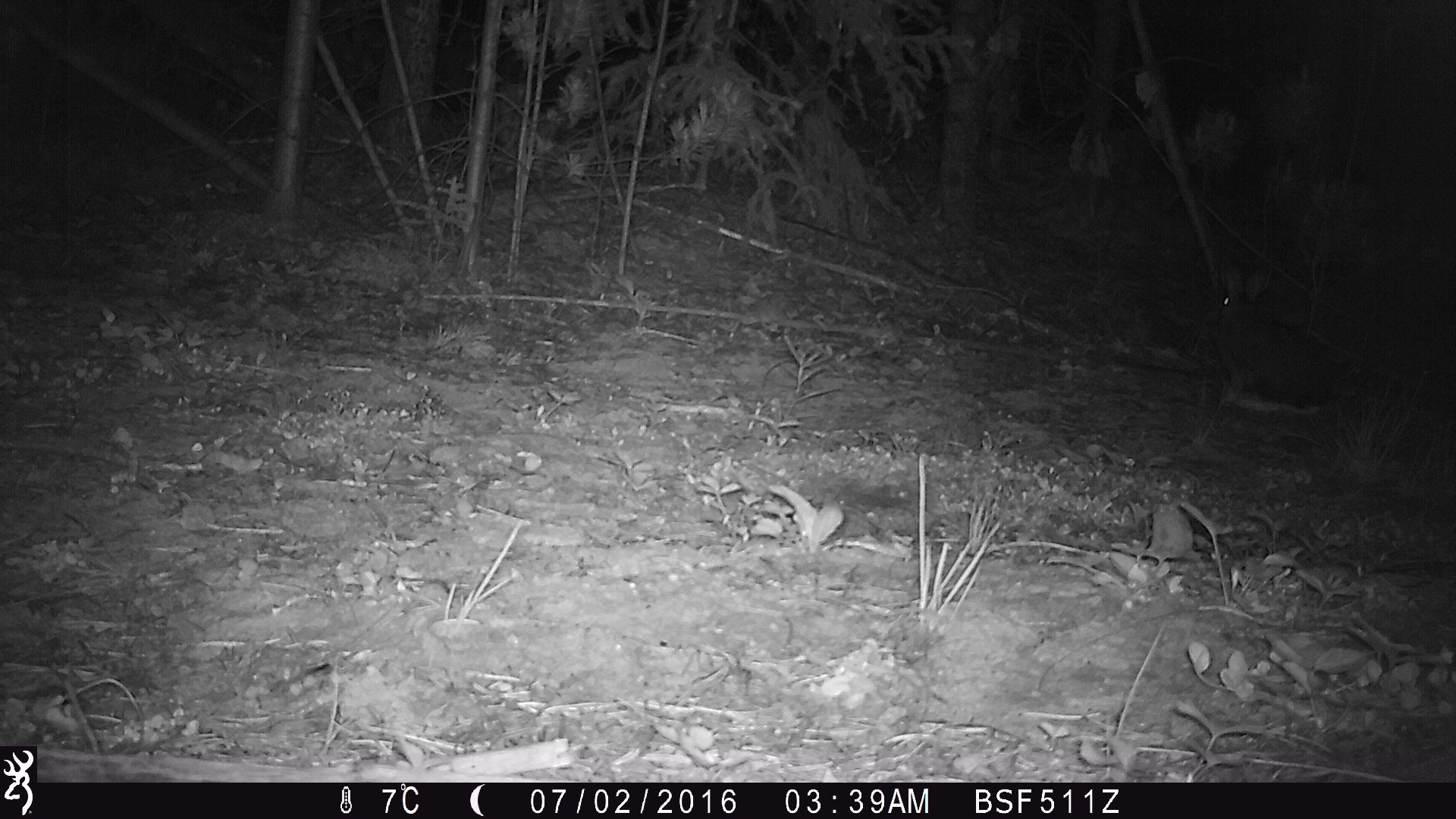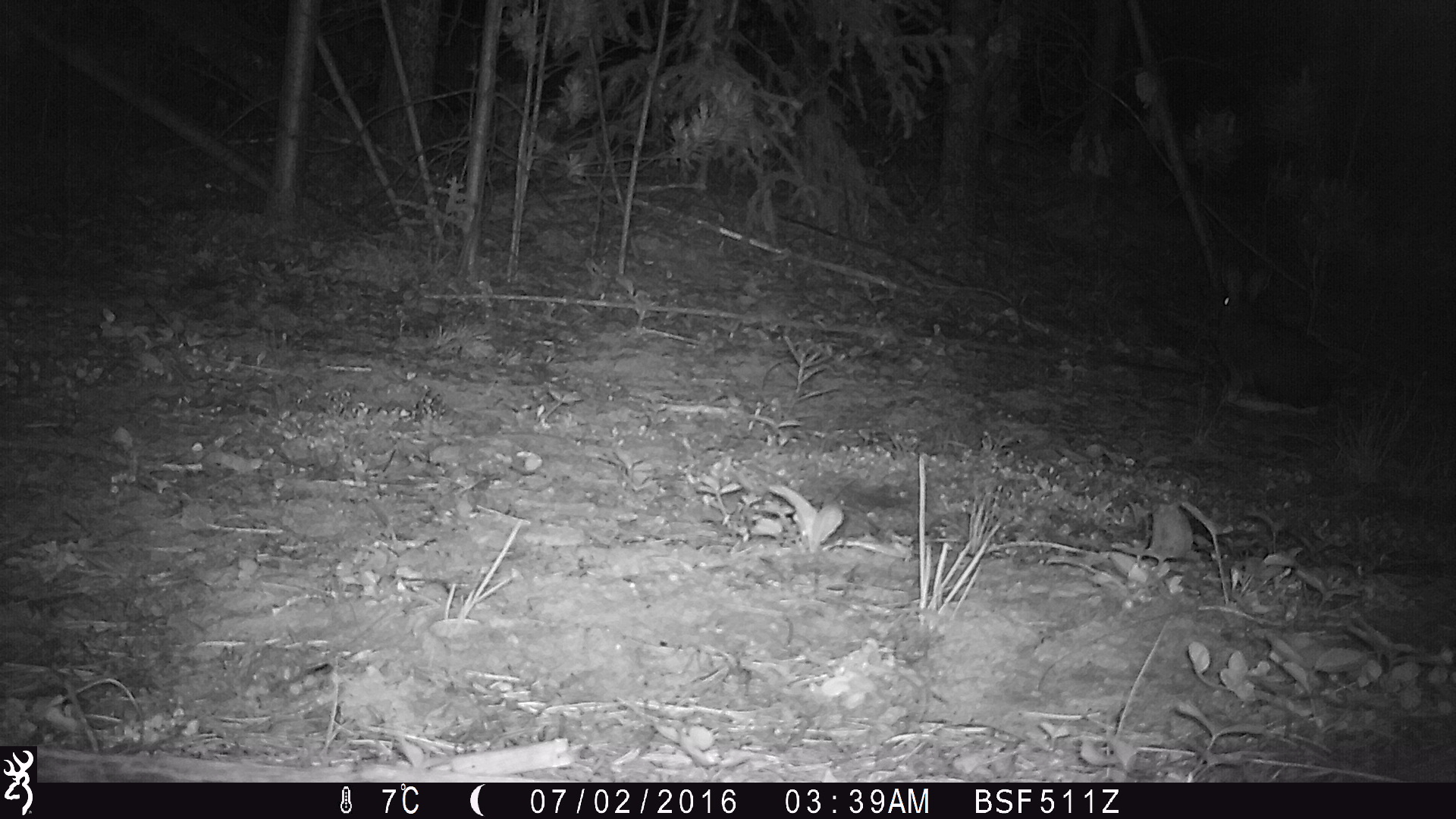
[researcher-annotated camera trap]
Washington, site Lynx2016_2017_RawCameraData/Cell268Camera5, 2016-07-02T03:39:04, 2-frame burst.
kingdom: Animalia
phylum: Chordata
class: Mammalia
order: Lagomorpha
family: Leporidae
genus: Lepus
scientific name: Lepus americanus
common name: snowshoe hare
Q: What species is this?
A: Lepus americanus (snowshoe hare).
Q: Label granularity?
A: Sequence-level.